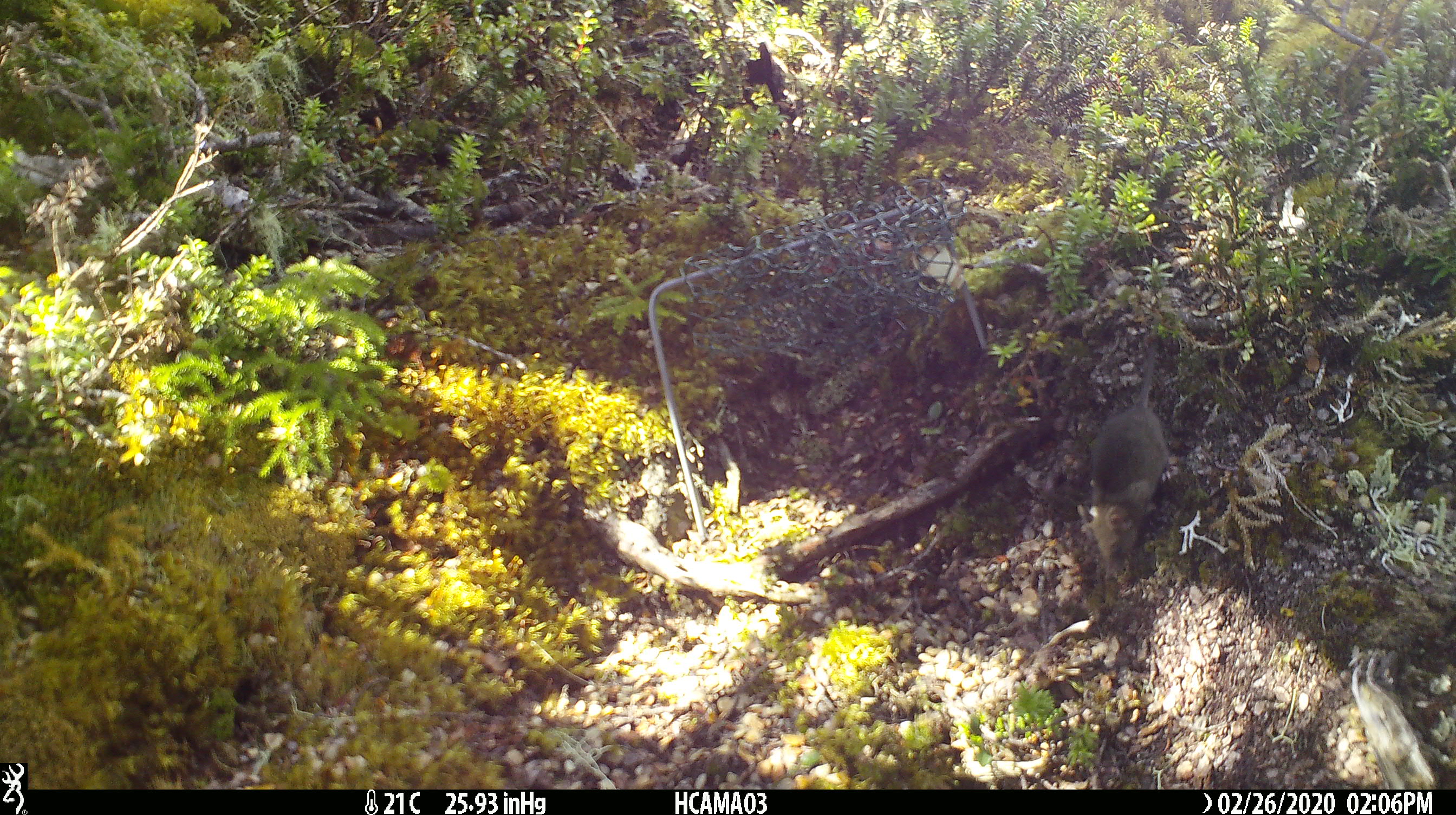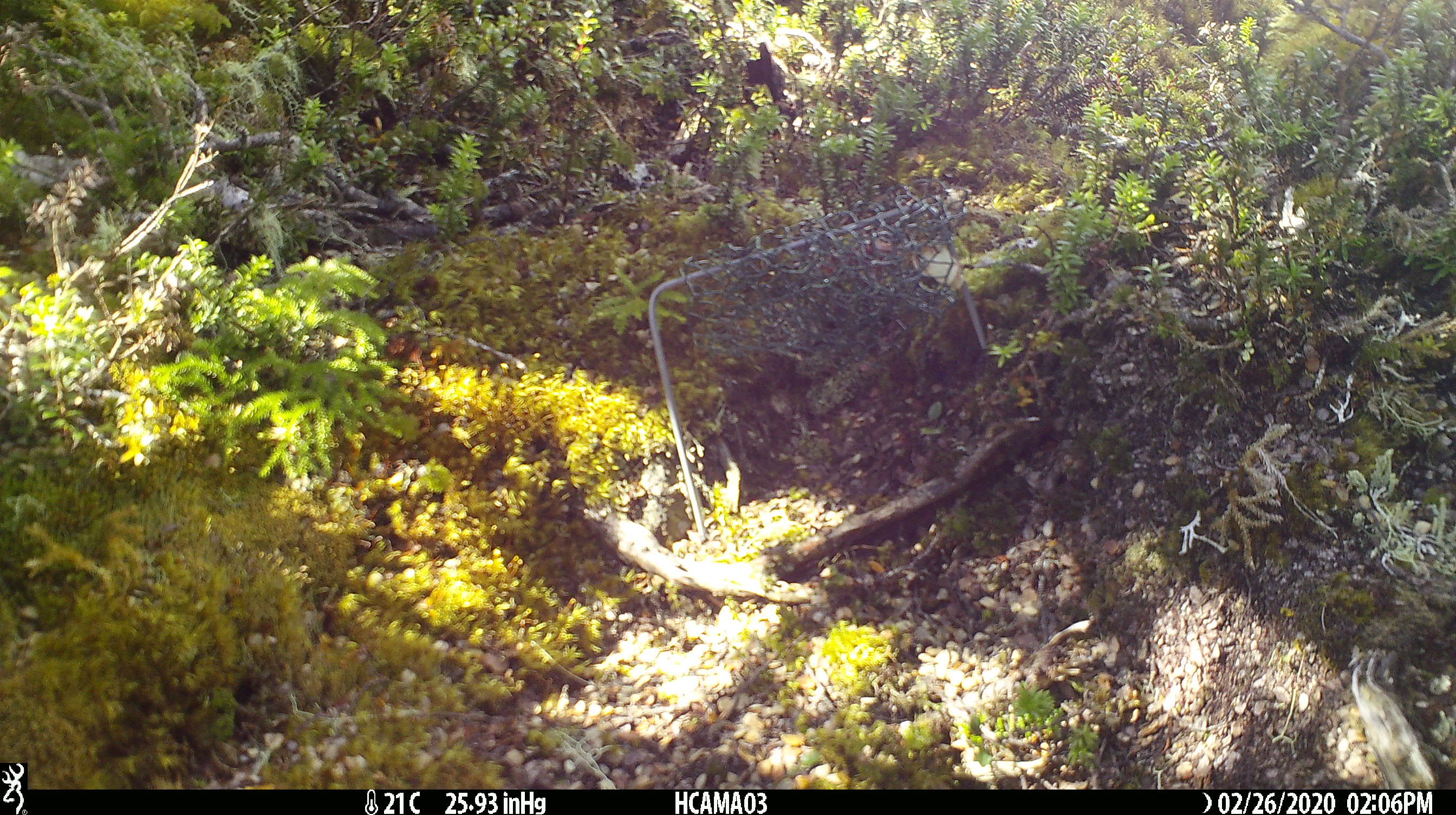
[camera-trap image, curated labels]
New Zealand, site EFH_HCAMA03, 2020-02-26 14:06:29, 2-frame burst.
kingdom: Animalia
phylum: Chordata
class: Mammalia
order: Rodentia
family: Muridae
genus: Mus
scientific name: Mus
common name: mouse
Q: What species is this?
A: Mouse (Mus).